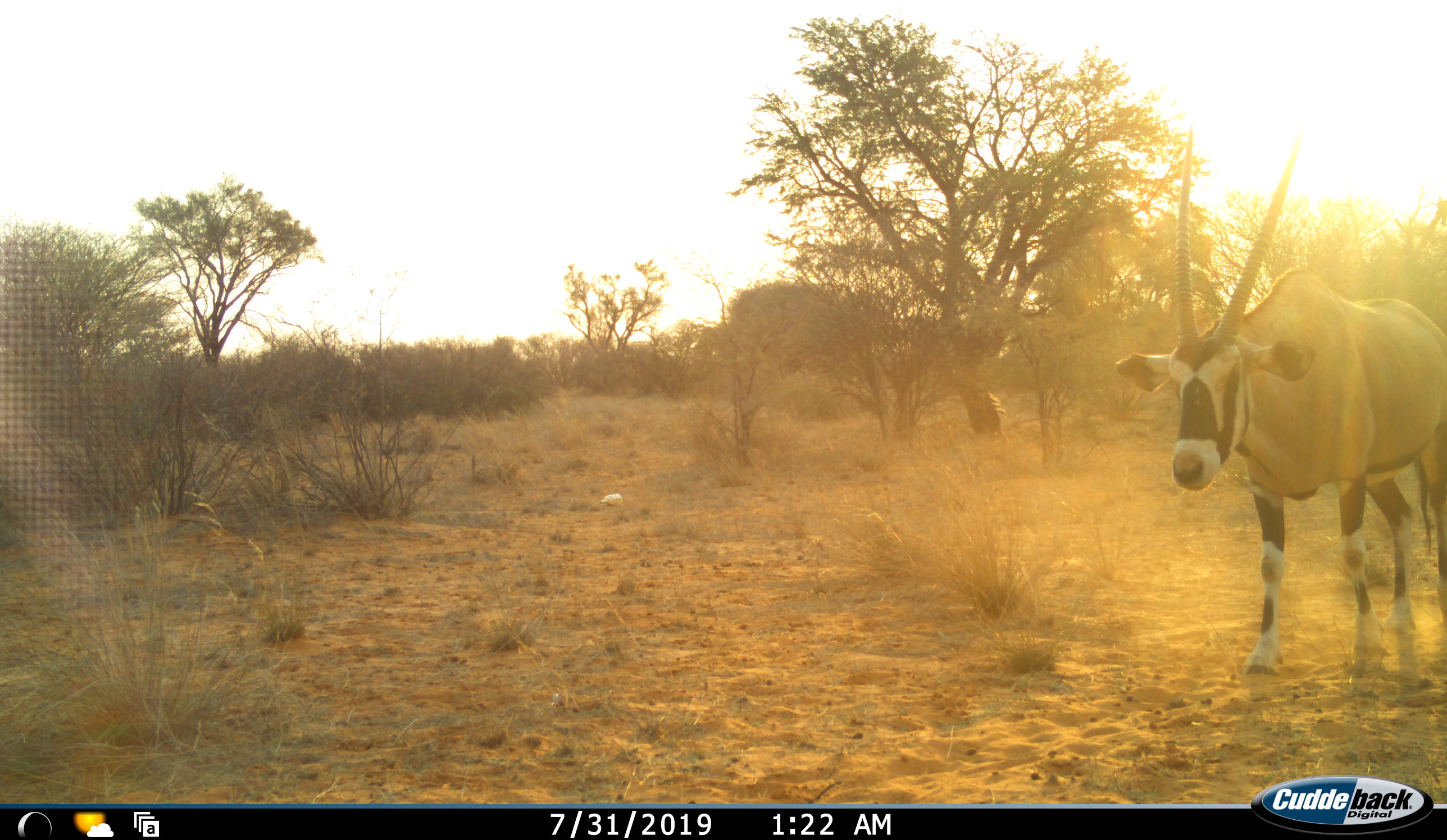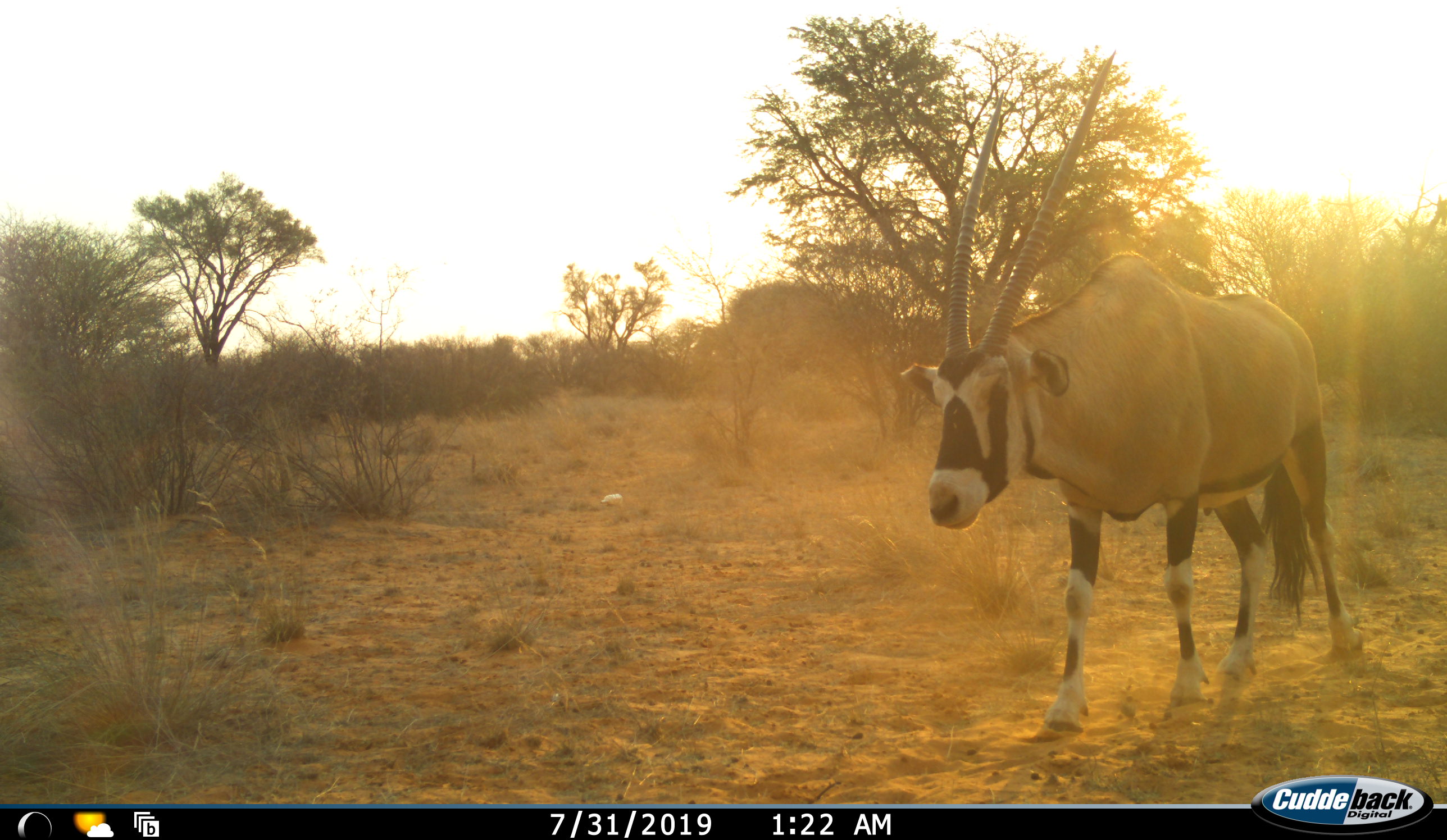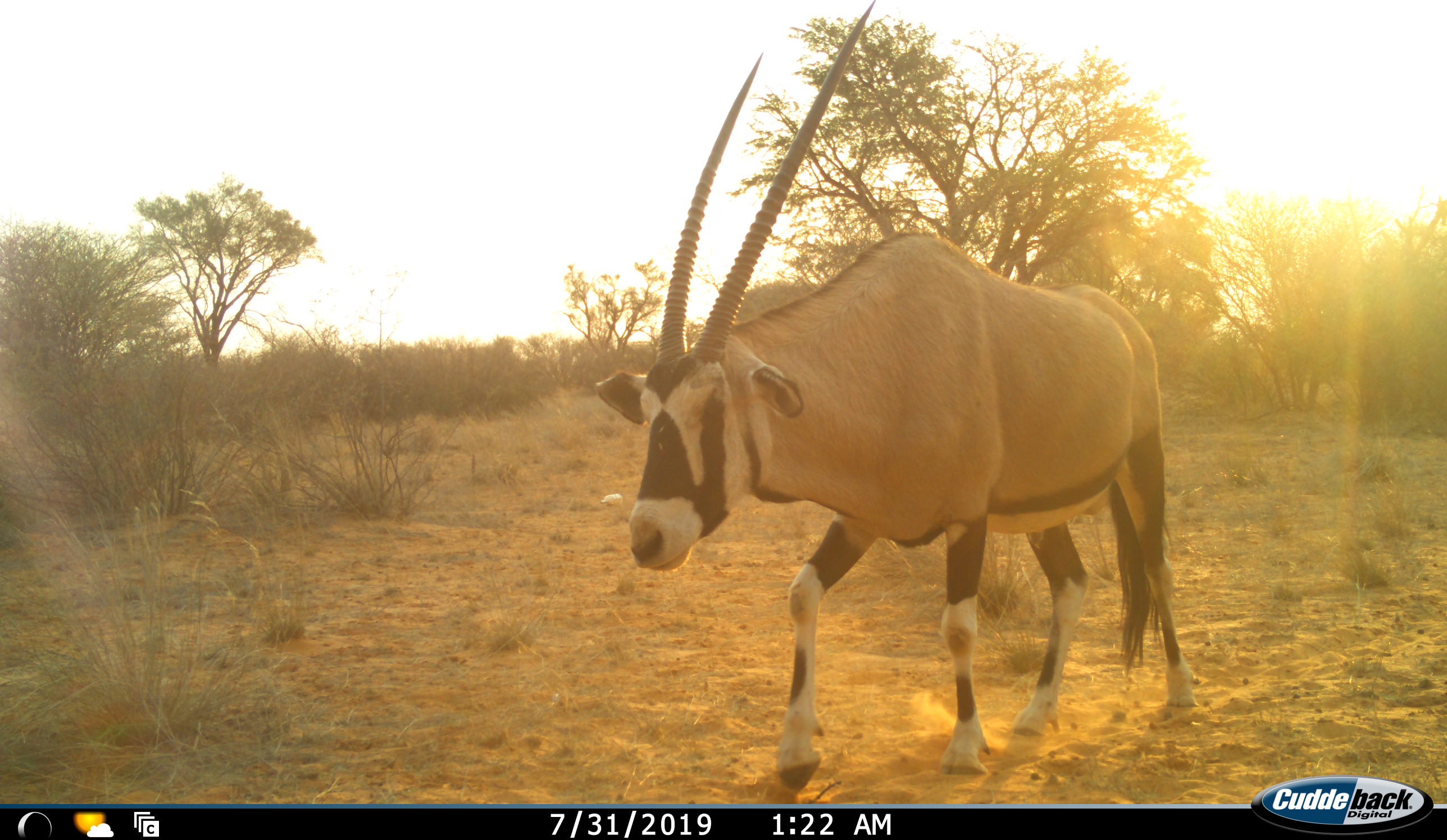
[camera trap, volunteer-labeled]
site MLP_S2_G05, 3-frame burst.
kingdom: Animalia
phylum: Chordata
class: Mammalia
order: Artiodactyla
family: Bovidae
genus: Oryx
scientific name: Oryx gazella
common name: gemsbok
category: oryx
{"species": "oryx (gemsbok) (Oryx gazella)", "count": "1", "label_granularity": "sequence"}